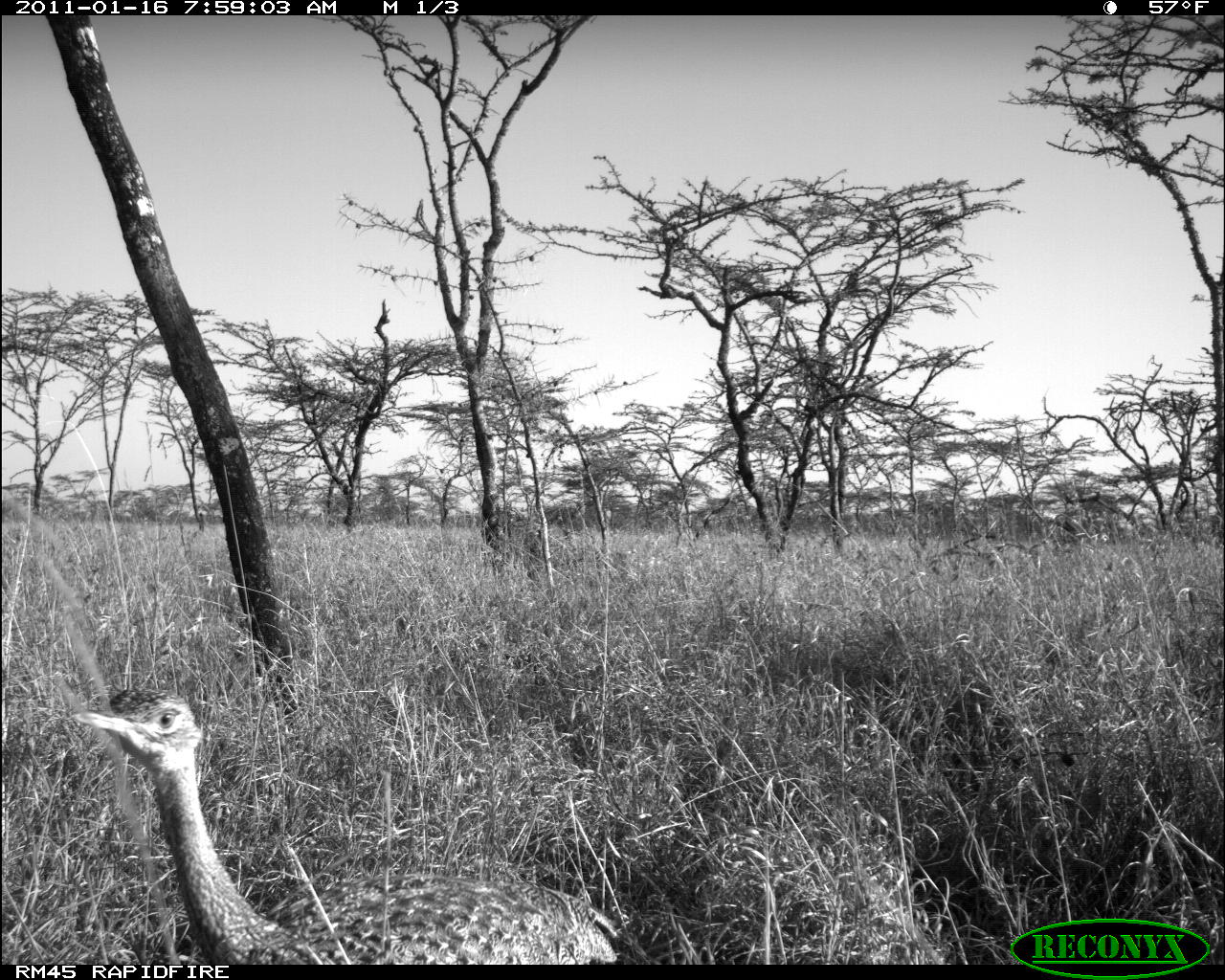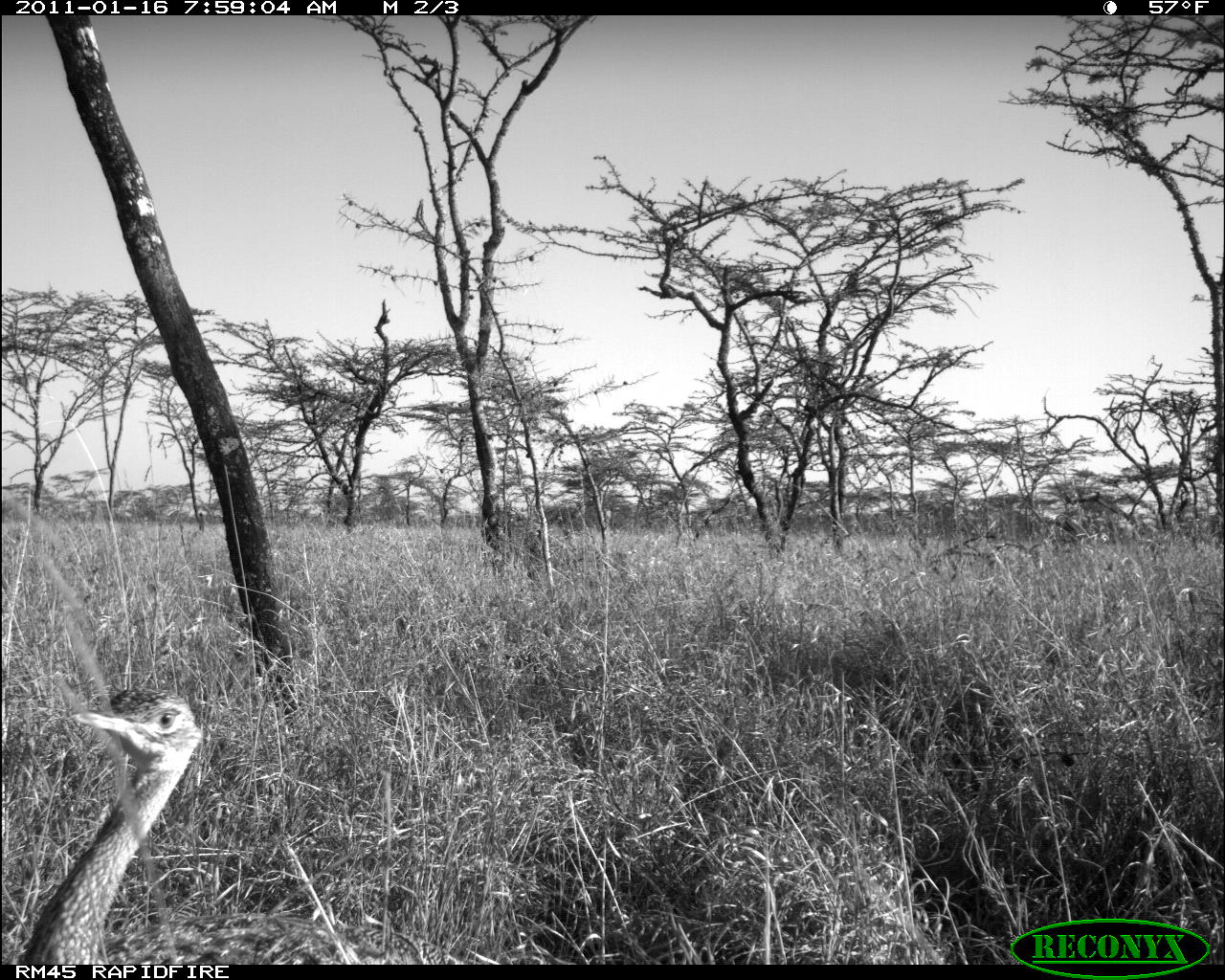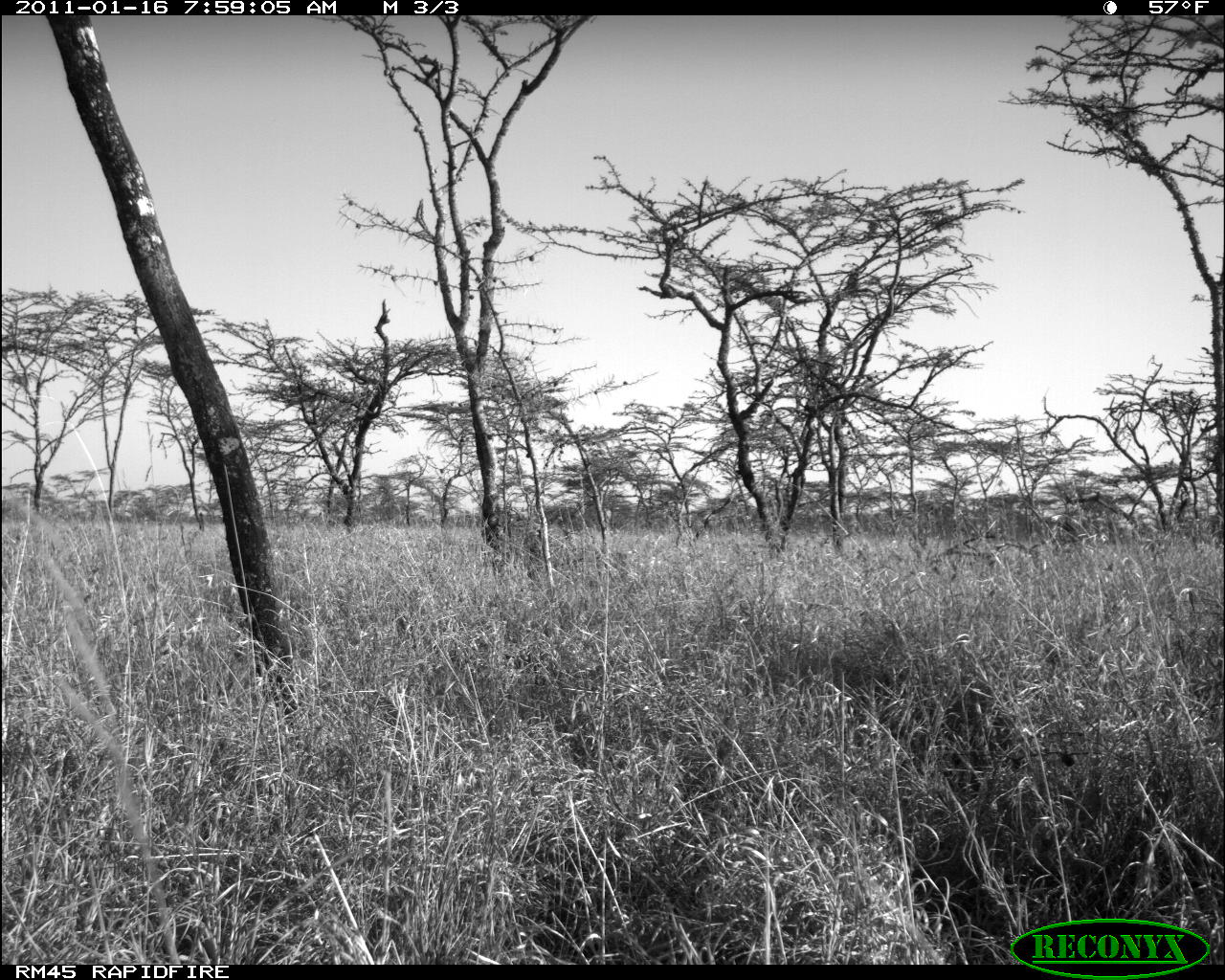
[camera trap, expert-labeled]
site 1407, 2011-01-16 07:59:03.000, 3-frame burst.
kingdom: Animalia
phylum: Chordata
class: Aves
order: Otidiformes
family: Otididae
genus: Eupodotis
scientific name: Eupodotis senegalensis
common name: white-bellied bustard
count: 1